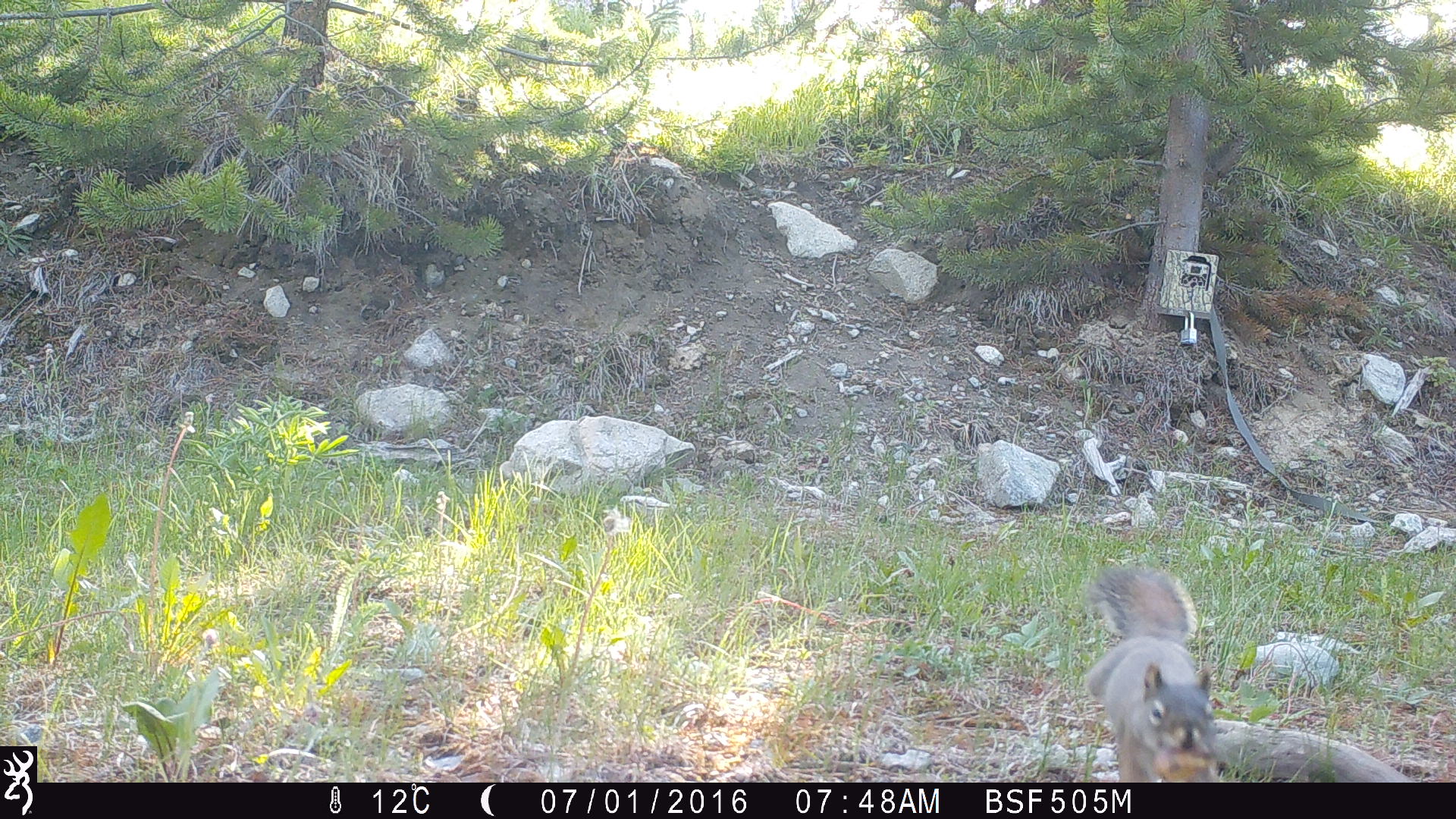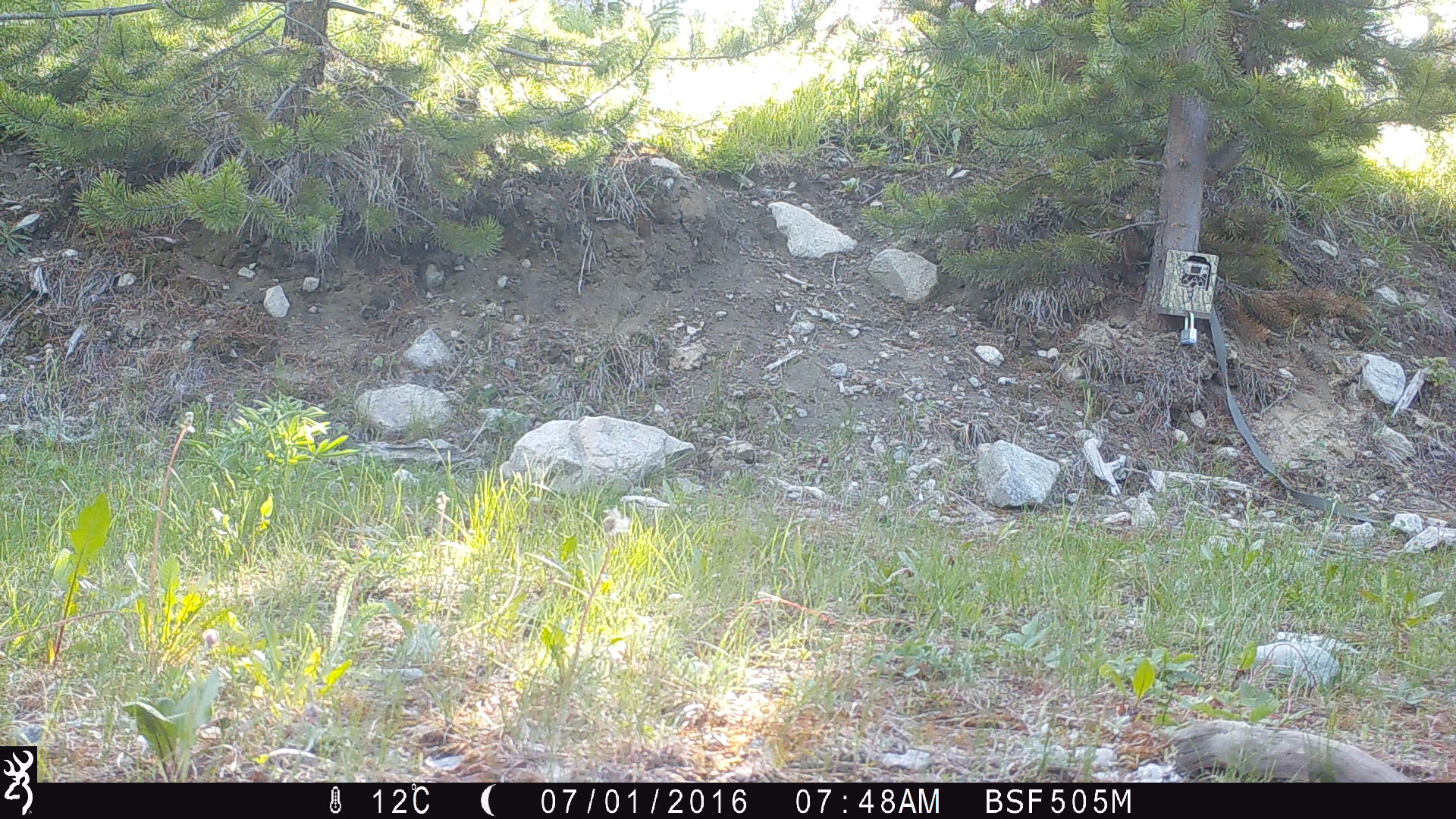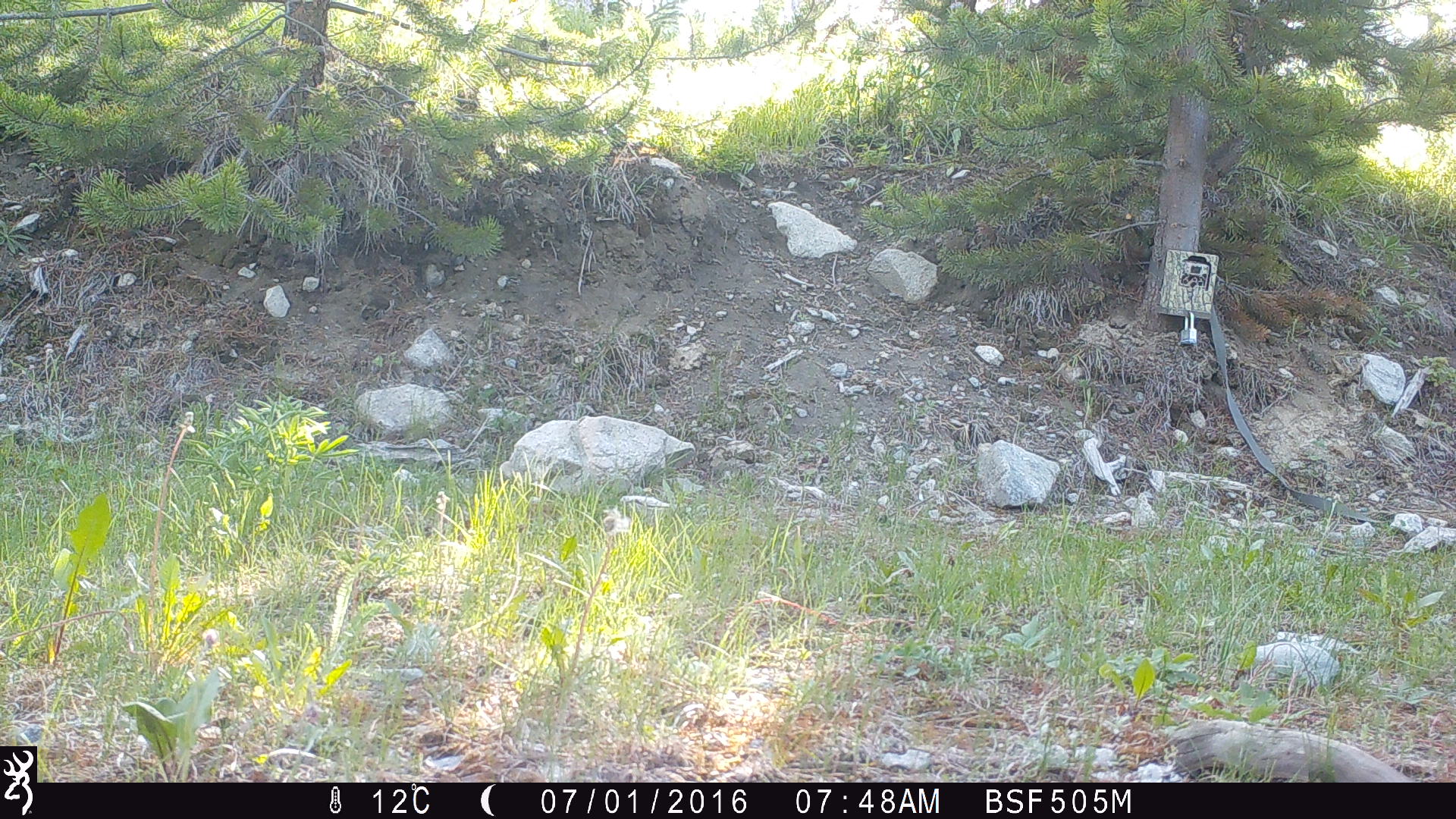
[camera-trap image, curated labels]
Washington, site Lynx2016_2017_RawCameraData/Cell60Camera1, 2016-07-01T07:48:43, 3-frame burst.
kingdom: Animalia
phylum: Chordata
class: Mammalia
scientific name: Mammalia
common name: small mammal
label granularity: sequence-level